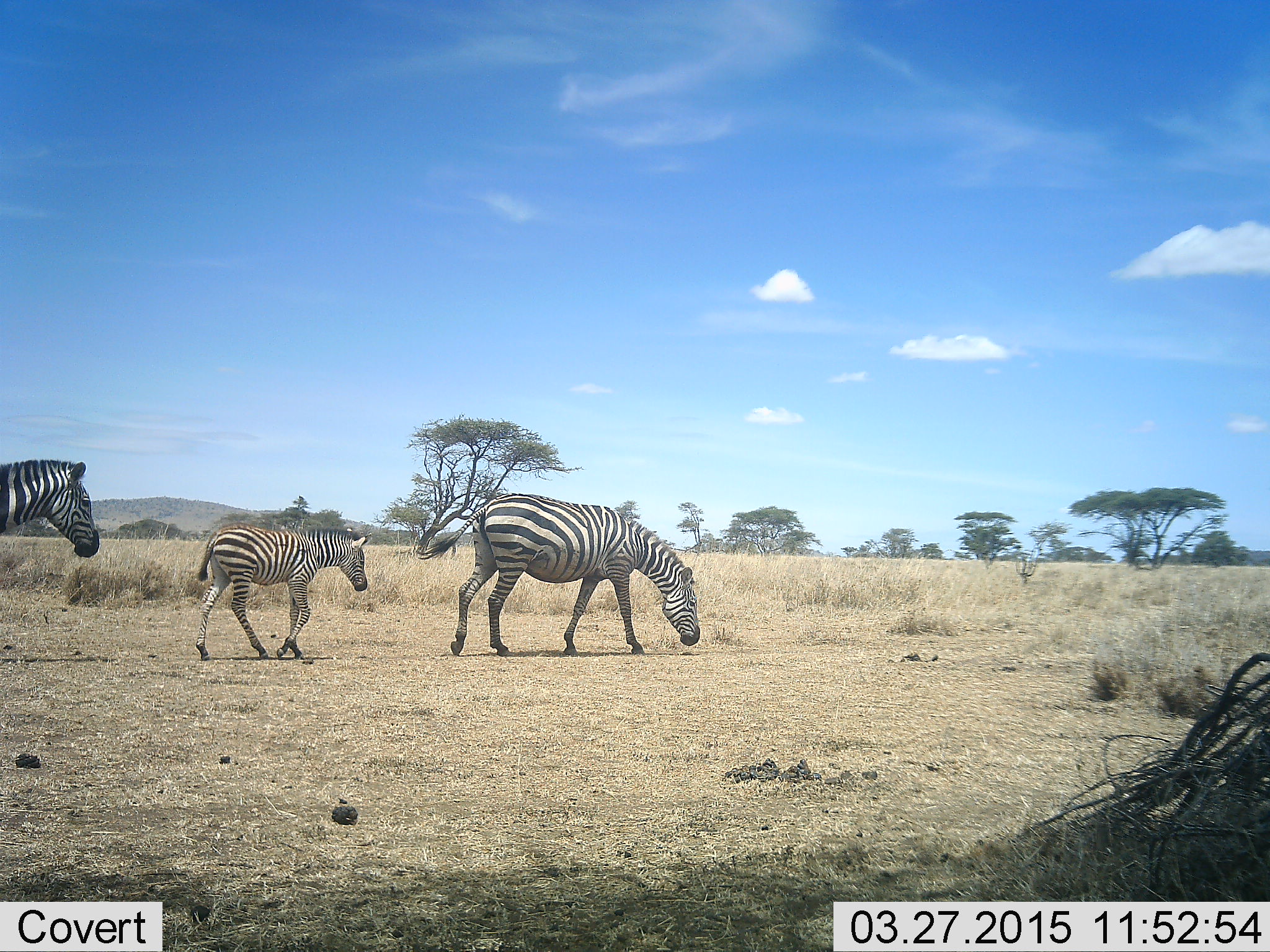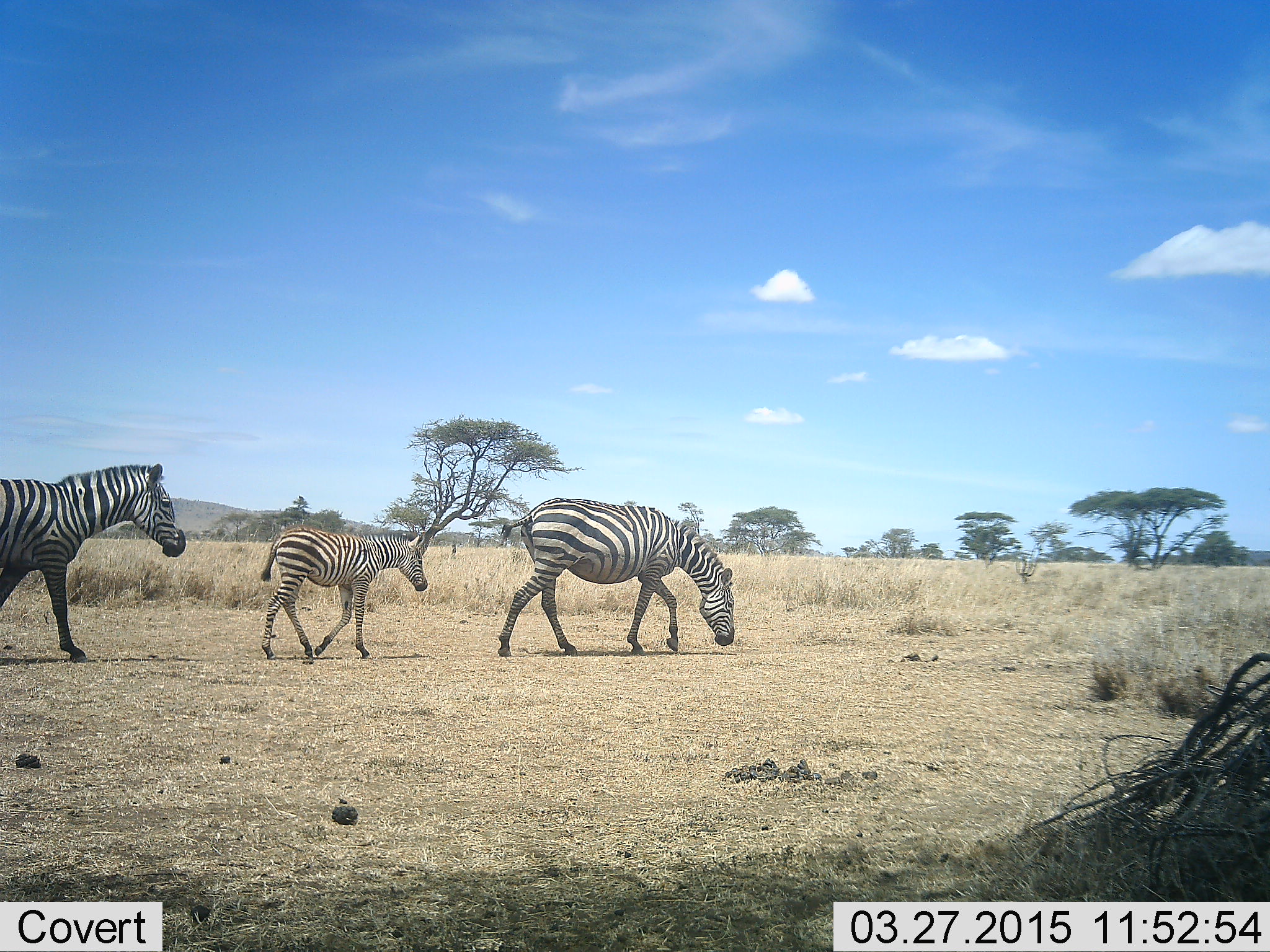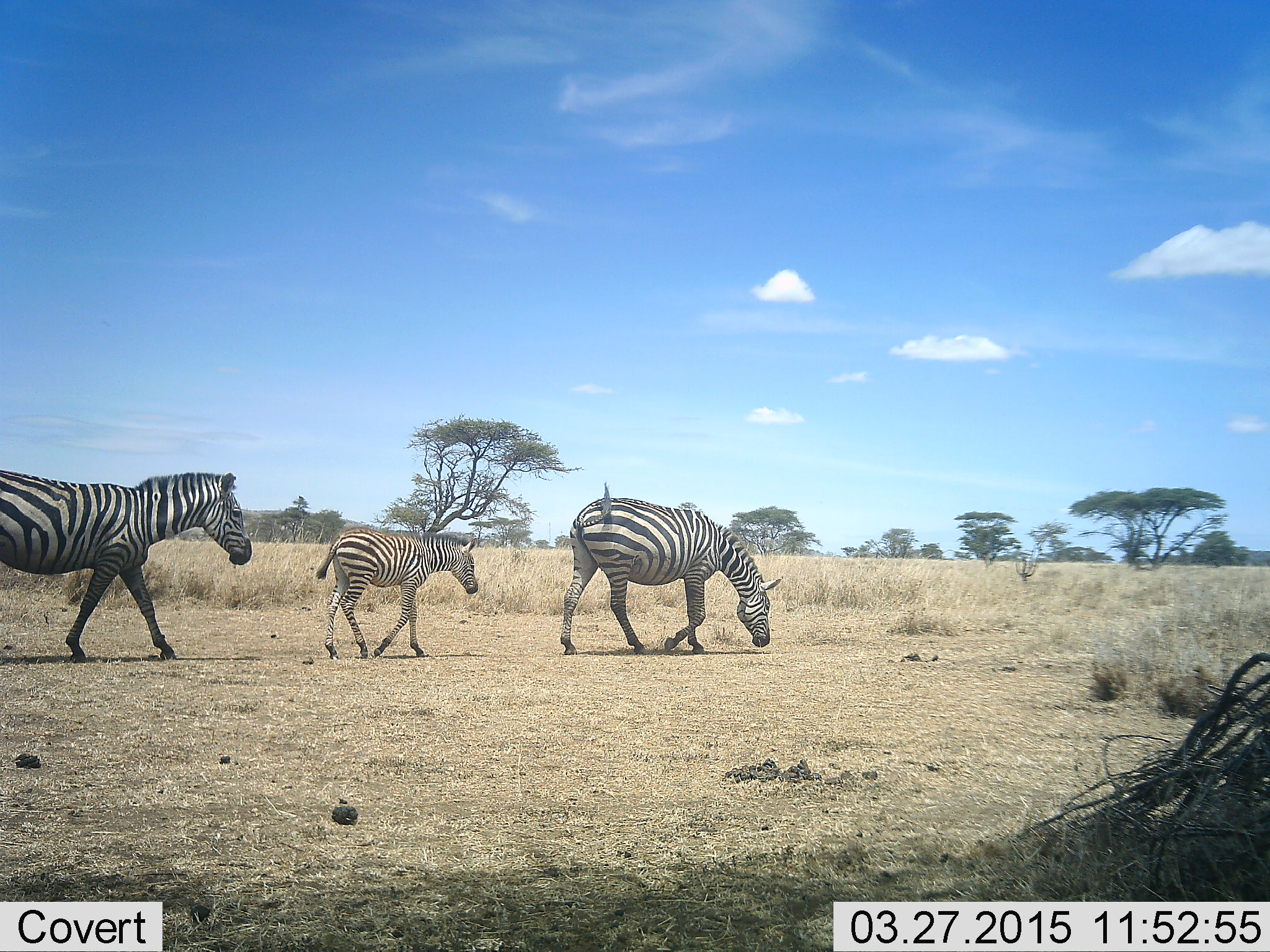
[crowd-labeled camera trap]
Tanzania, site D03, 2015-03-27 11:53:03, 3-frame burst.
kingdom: Animalia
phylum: Chordata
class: Mammalia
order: Perissodactyla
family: Equidae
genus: Equus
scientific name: Equus quagga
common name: plains zebra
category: zebra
Zebra (plains zebra) (Equus quagga), count 3. Behavior (volunteer vote fractions): standing 0%, resting 0%, moving 100%, interacting 0%. Young present (vote fraction): 90%. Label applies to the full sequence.